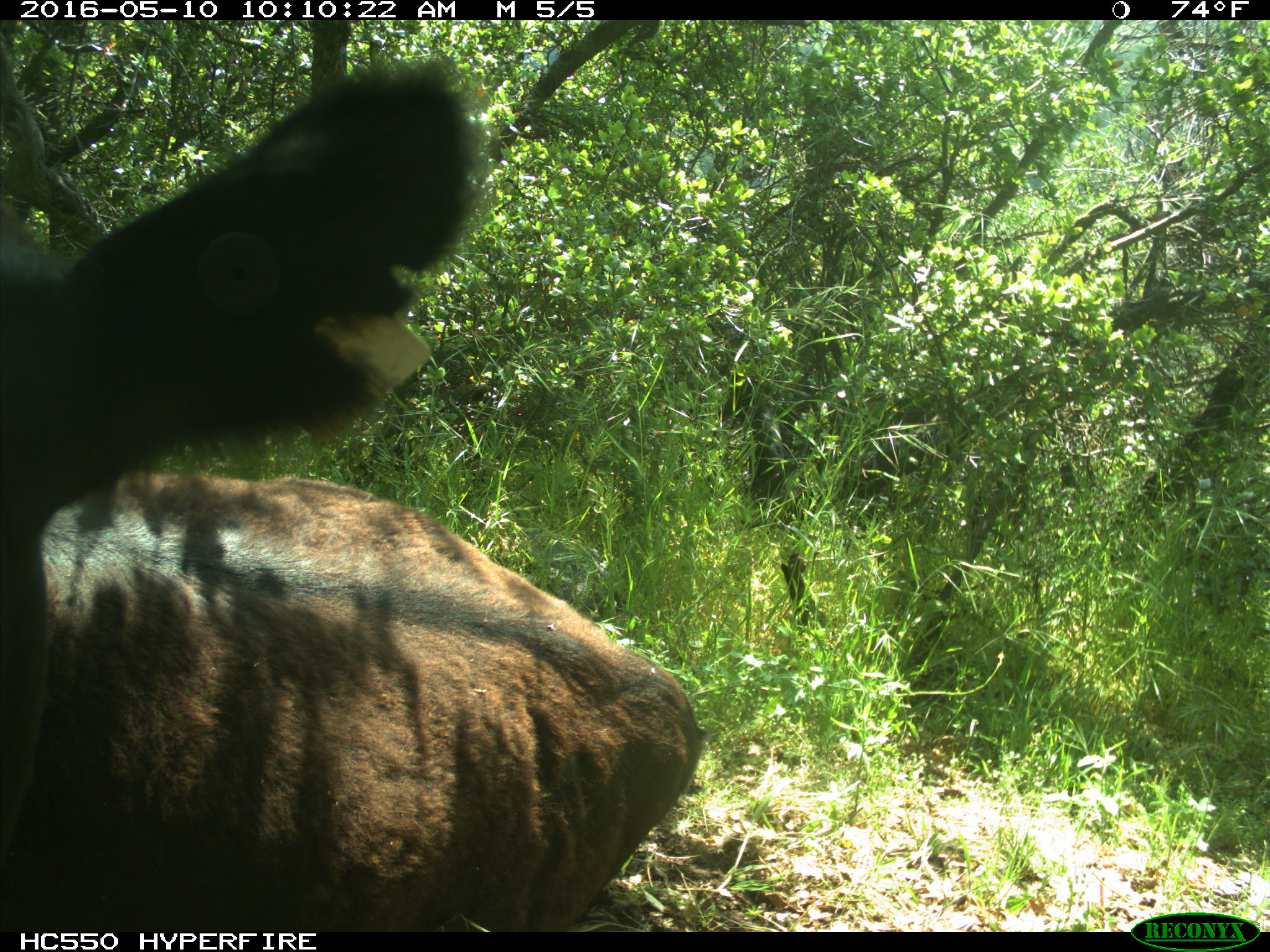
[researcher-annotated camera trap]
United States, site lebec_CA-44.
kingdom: Animalia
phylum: Chordata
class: Mammalia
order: Artiodactyla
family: Bovidae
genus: Bos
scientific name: Bos taurus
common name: domestic cow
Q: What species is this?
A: Bos taurus (domestic cow).